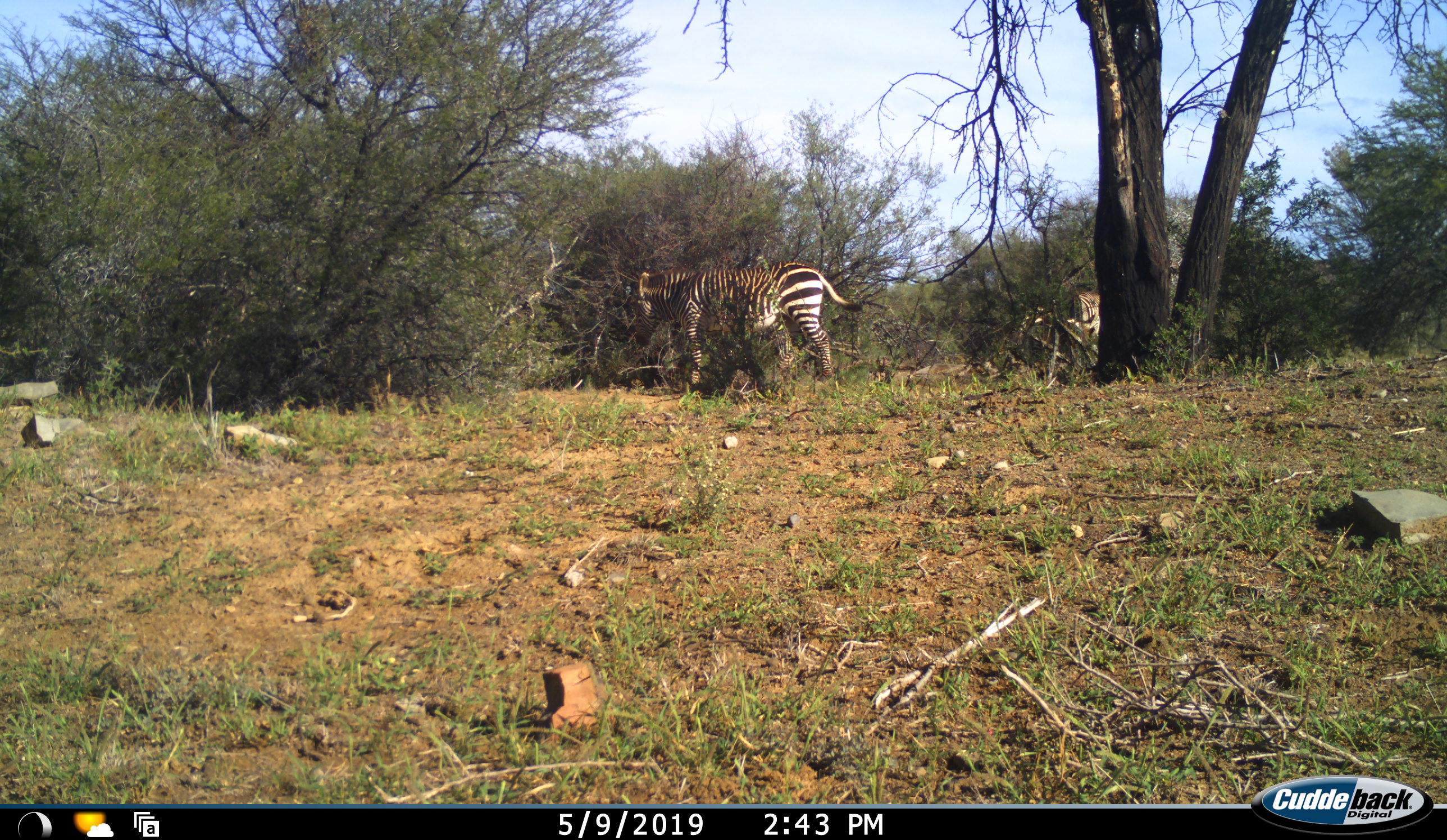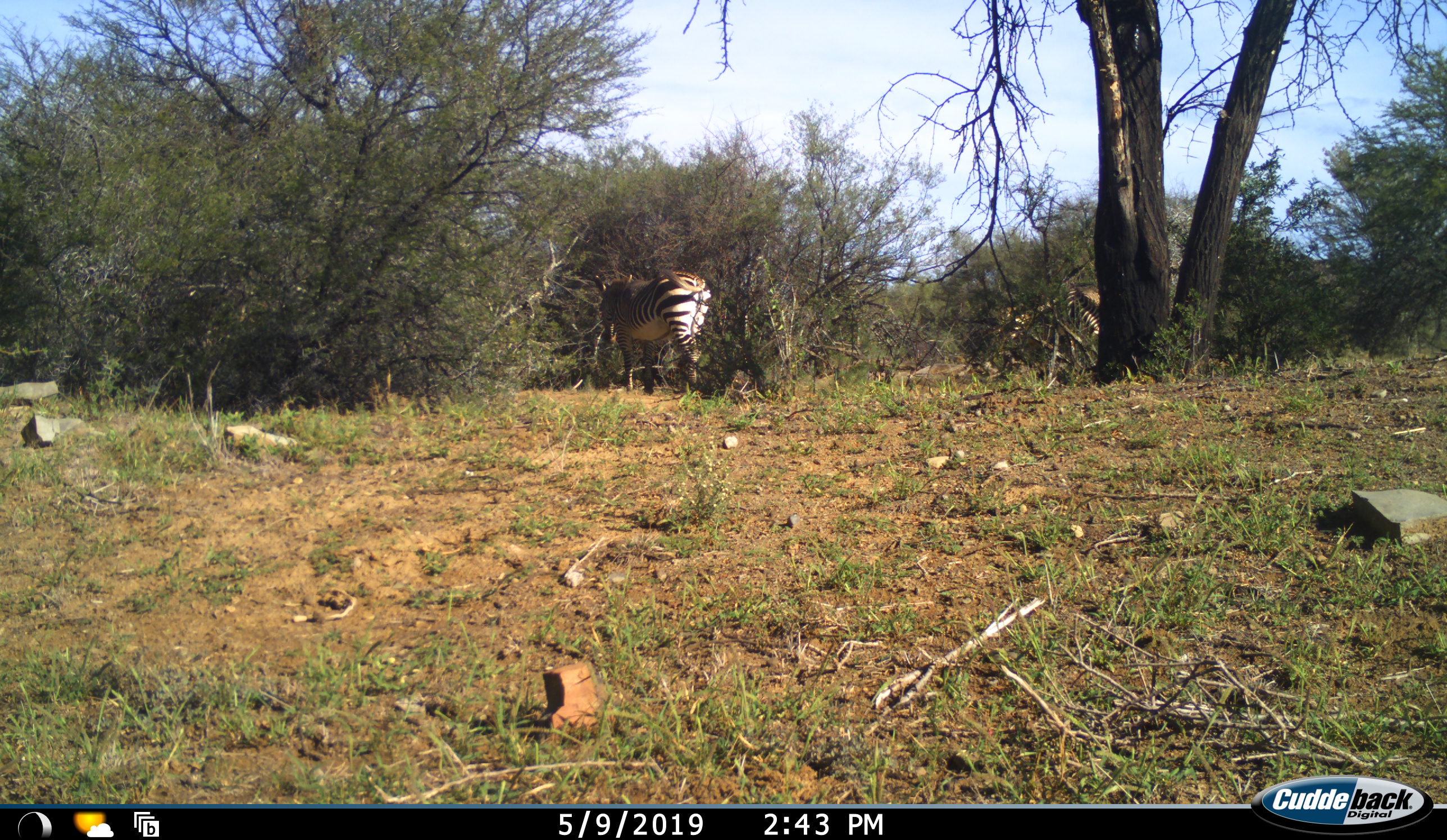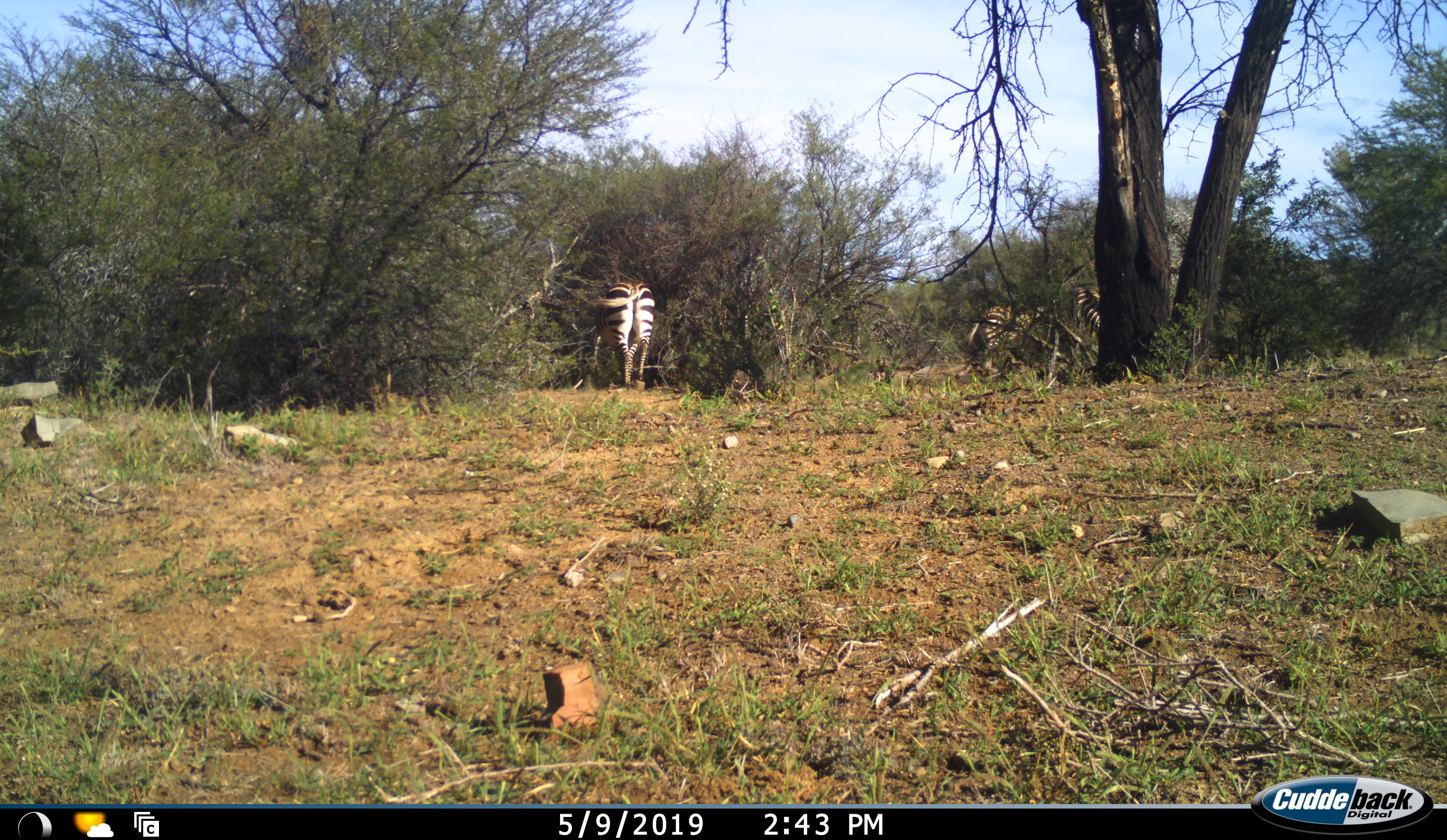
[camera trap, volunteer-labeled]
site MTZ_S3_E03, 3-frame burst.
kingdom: Animalia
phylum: Chordata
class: Mammalia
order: Perissodactyla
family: Equidae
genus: Equus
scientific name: Equus zebra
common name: mountain zebra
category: zebramountain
Zebramountain (mountain zebra) (Equus zebra), count 2. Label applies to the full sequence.